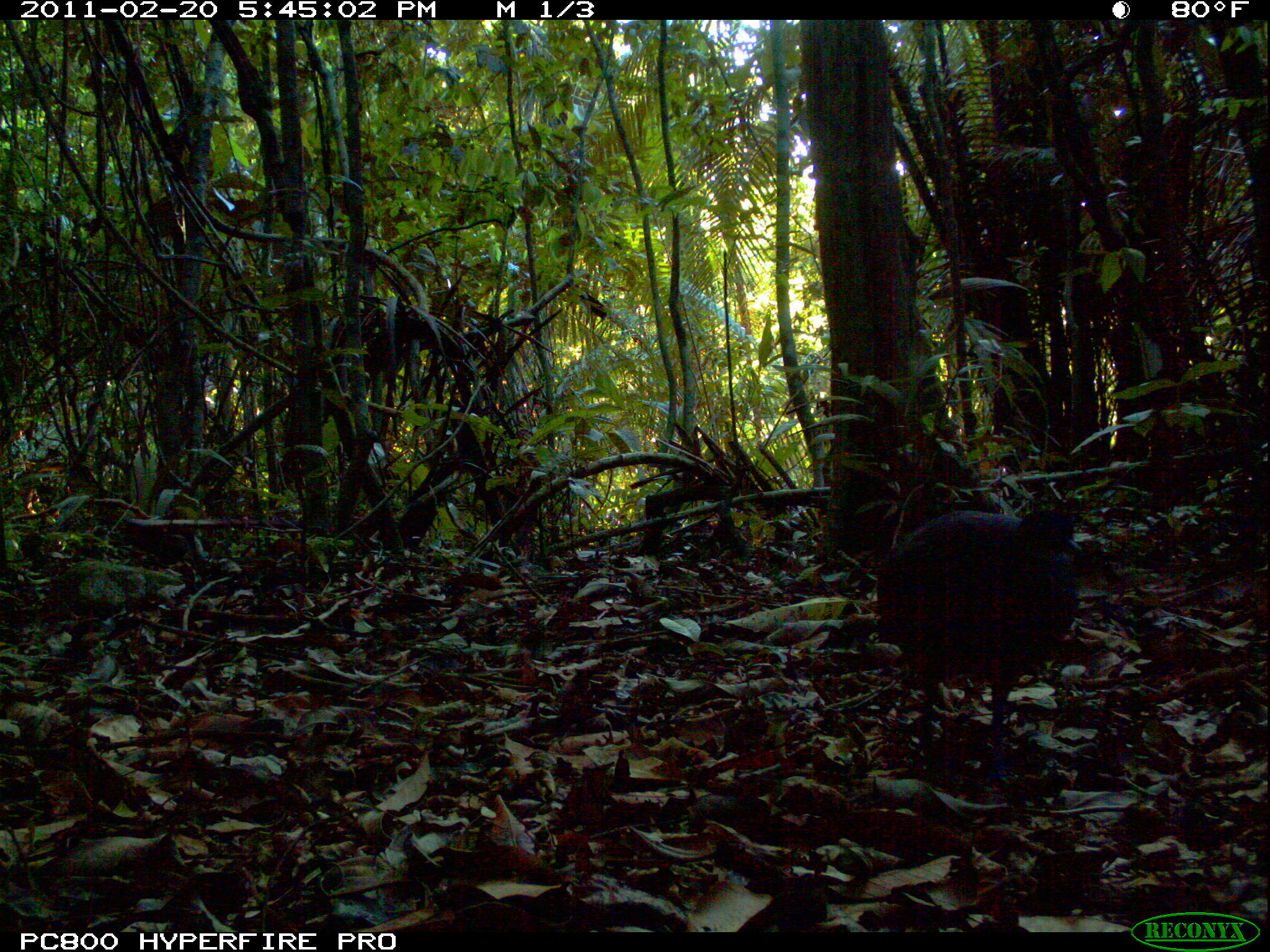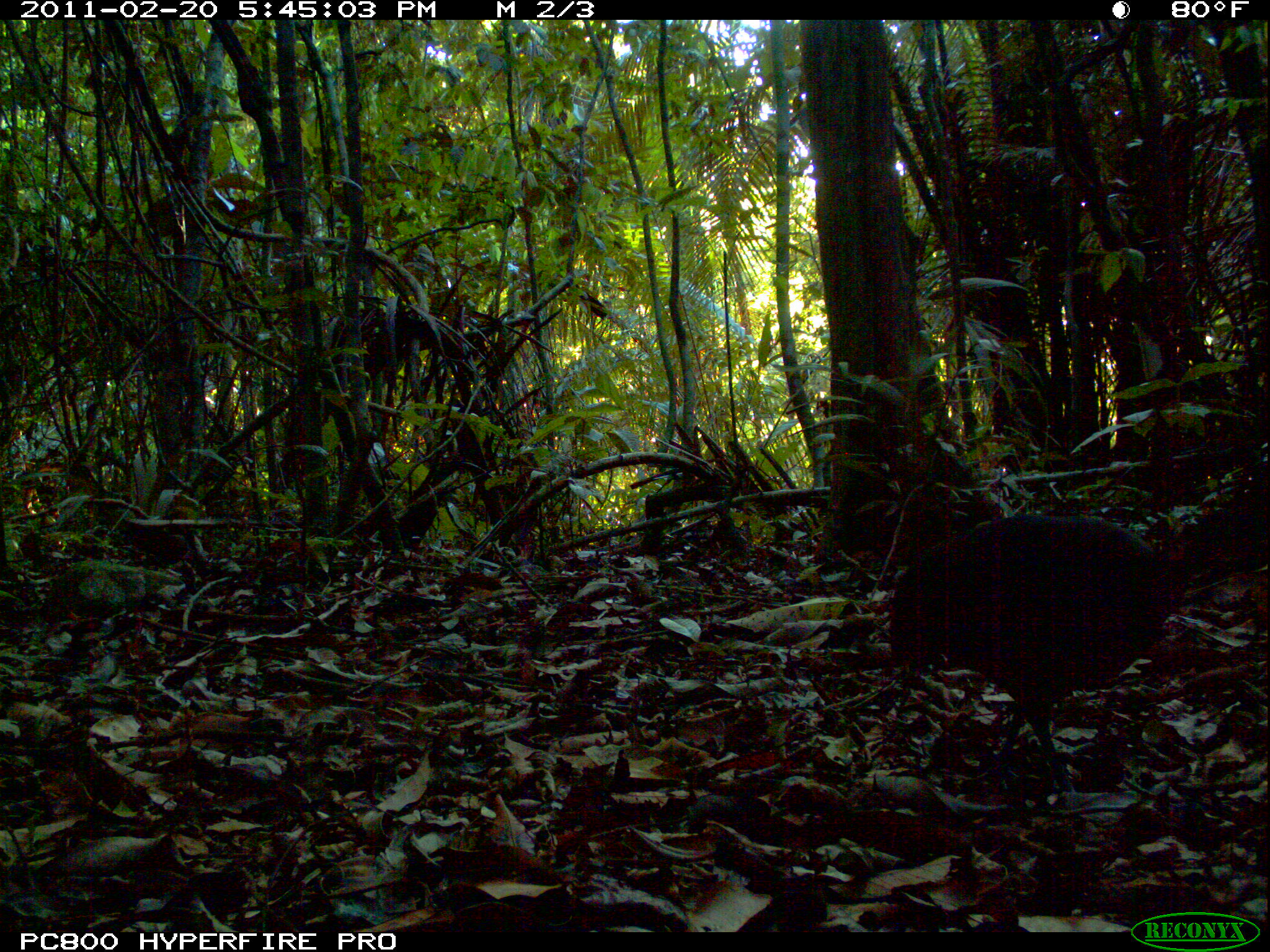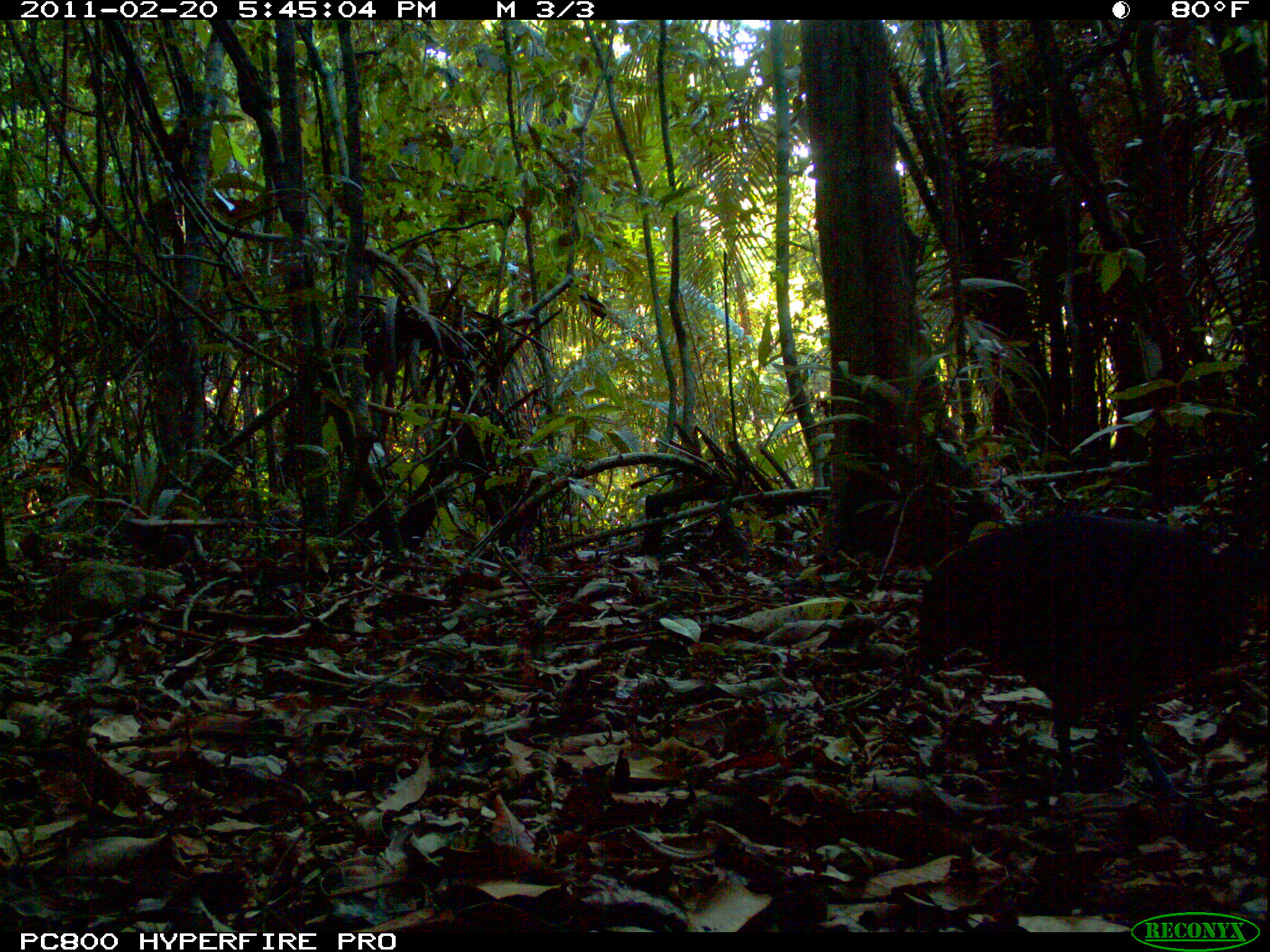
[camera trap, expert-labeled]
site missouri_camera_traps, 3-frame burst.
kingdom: Animalia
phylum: Chordata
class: Aves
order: Tinamiformes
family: Tinamidae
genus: Tinamus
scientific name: Tinamus major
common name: great tinamou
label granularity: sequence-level